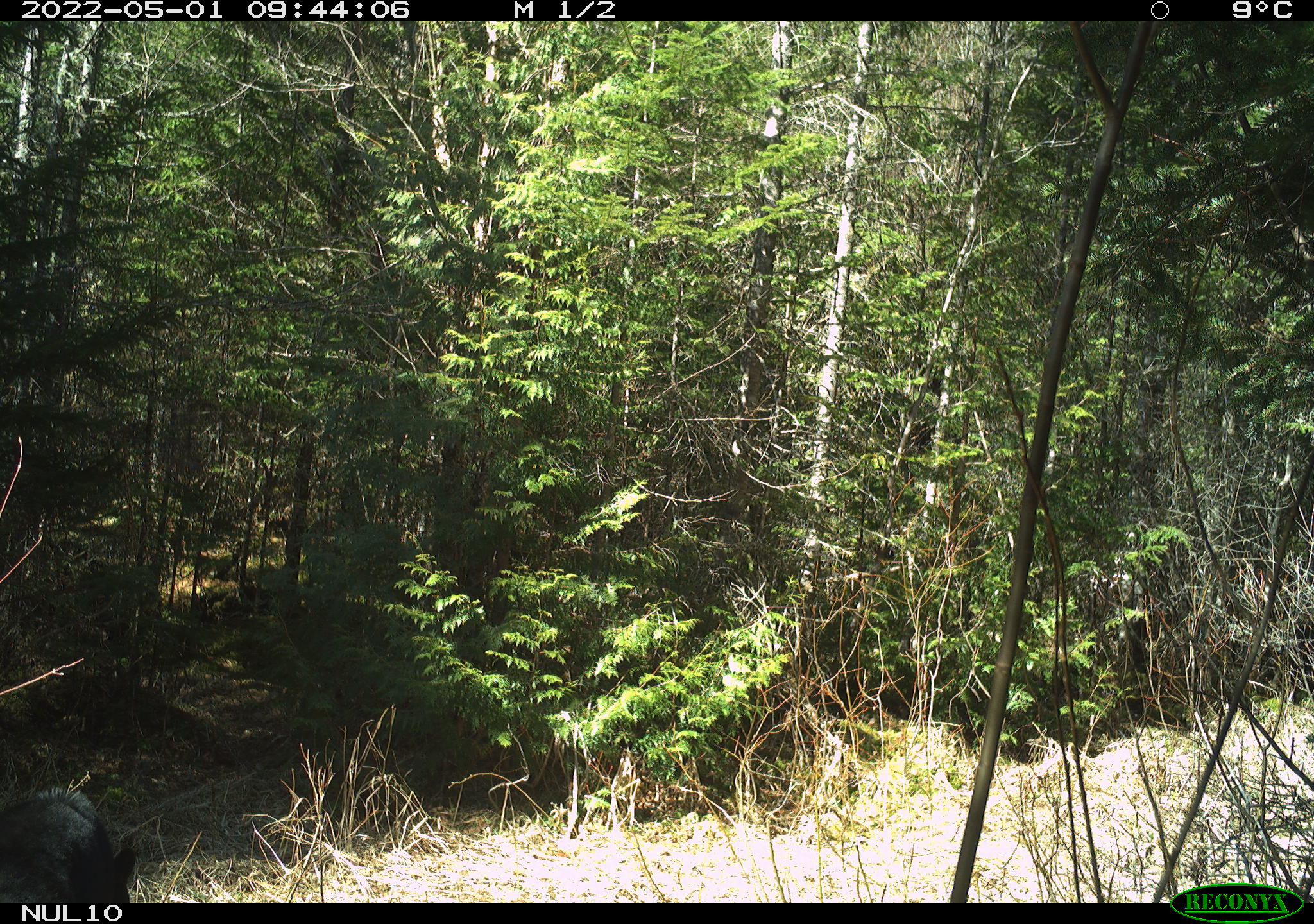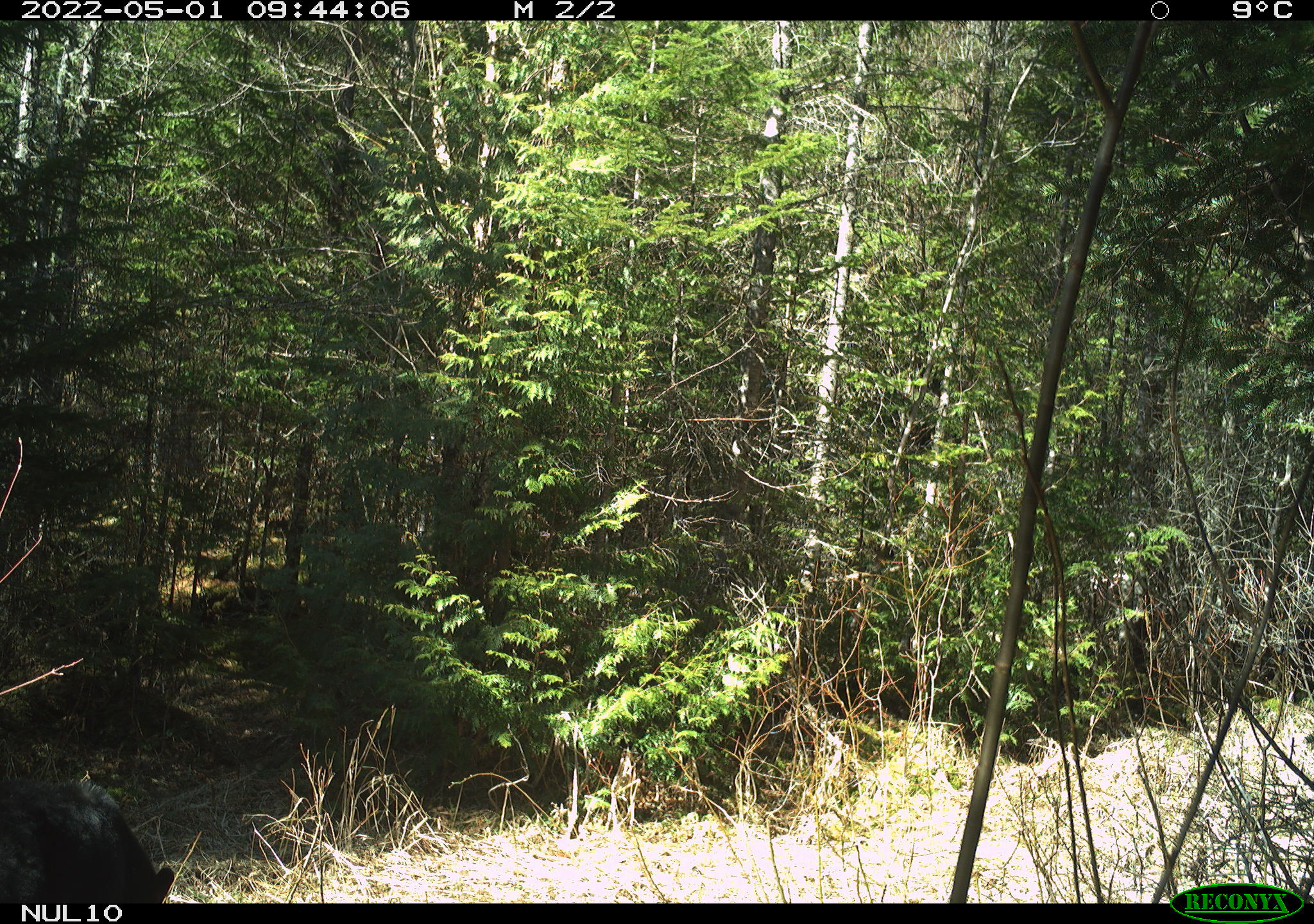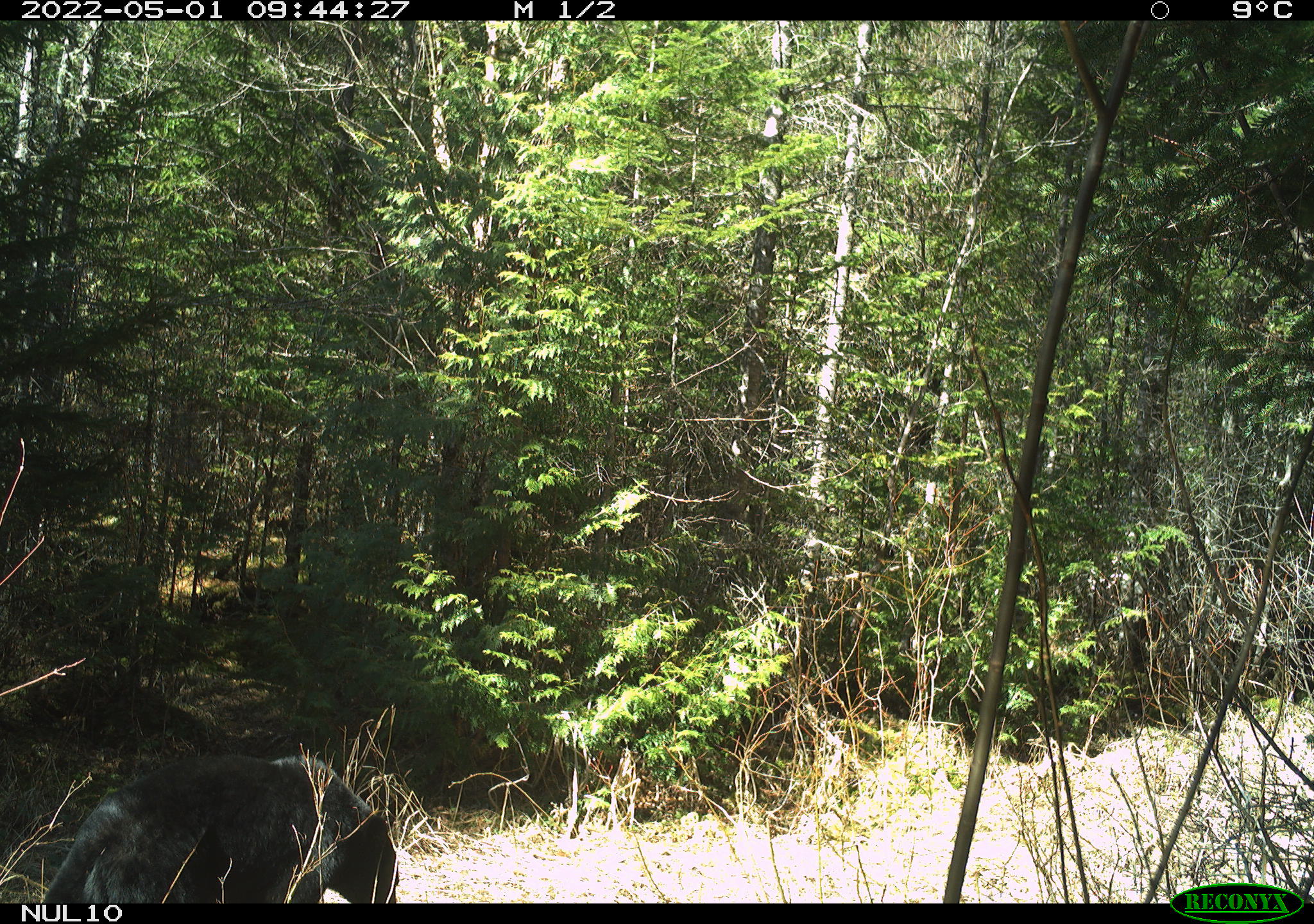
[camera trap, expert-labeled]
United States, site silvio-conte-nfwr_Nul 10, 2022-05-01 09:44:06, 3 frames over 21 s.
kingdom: Animalia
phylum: Chordata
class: Mammalia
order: Carnivora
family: Ursidae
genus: Ursus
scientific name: Ursus americanus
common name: black bear